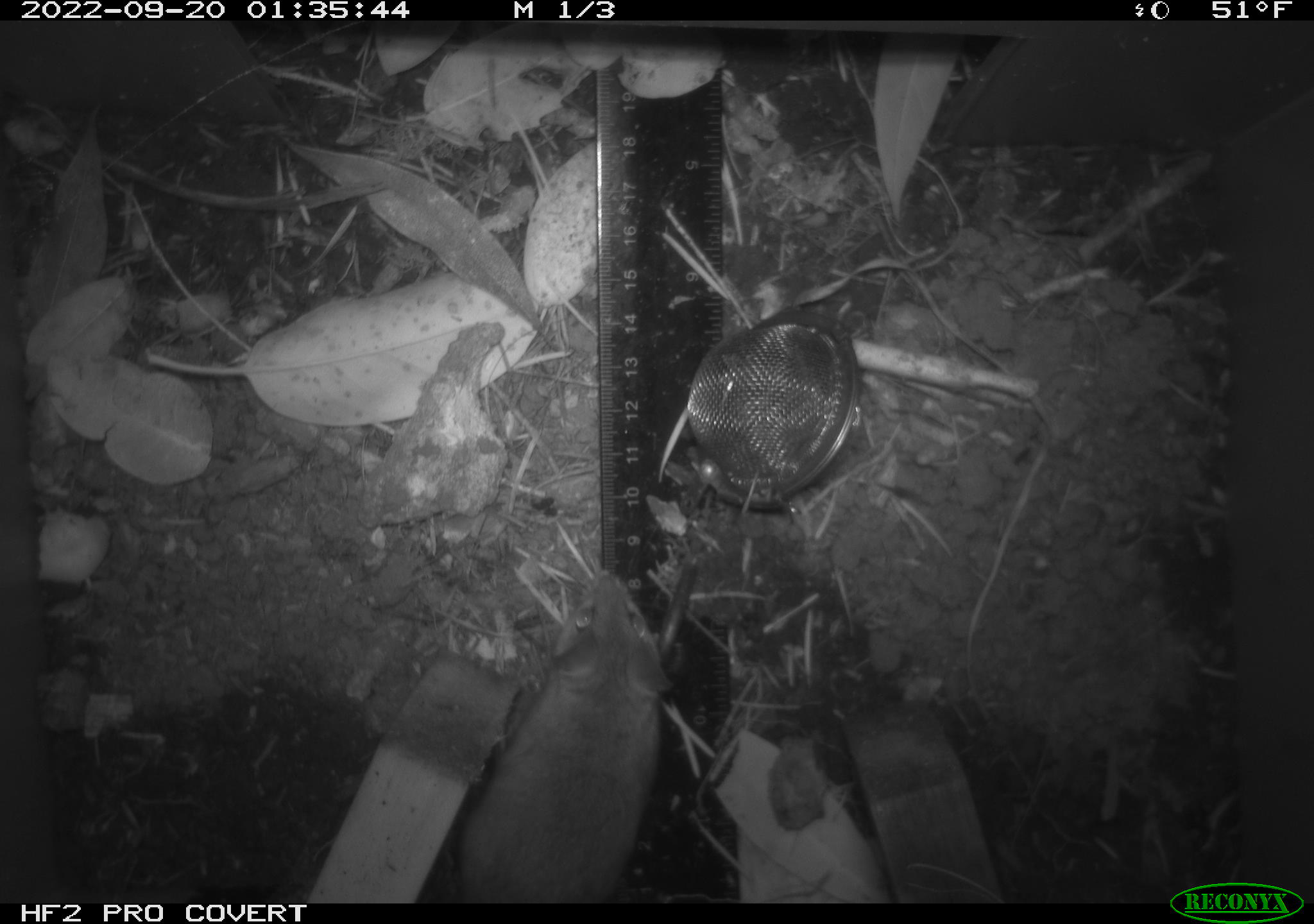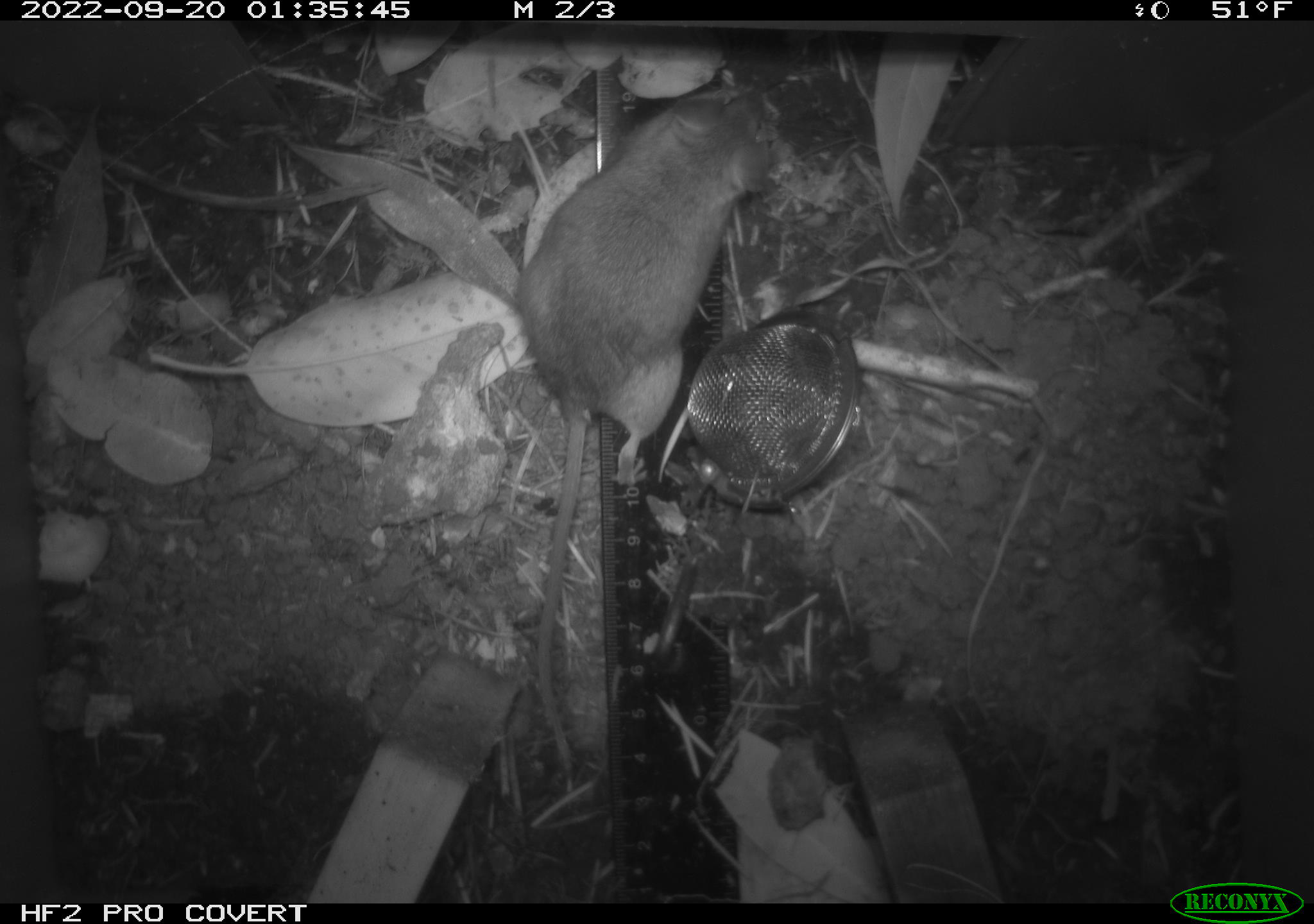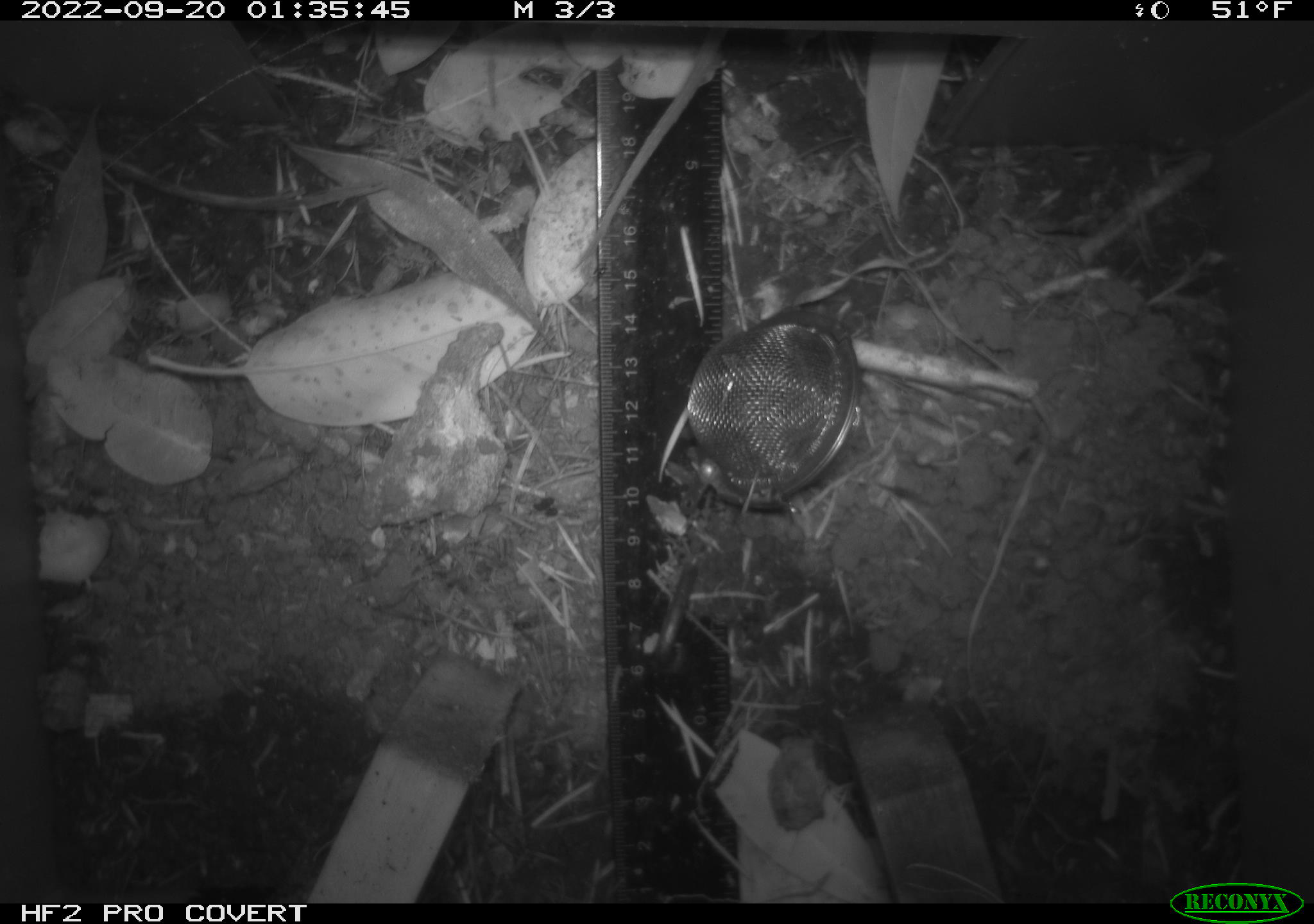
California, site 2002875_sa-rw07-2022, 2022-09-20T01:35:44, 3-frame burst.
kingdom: Animalia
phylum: Chordata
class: Mammalia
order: Rodentia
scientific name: Rodentia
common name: mouse species